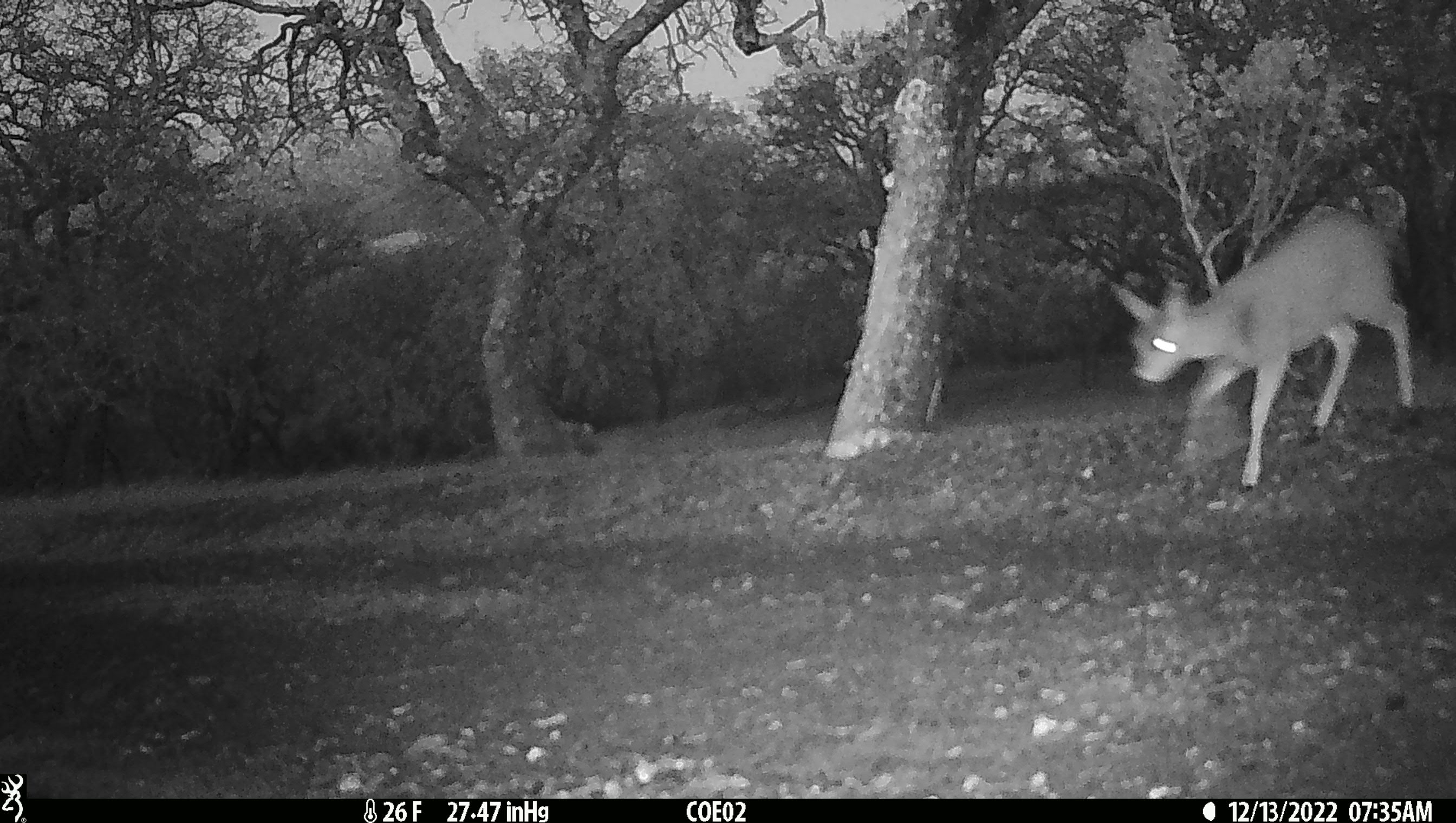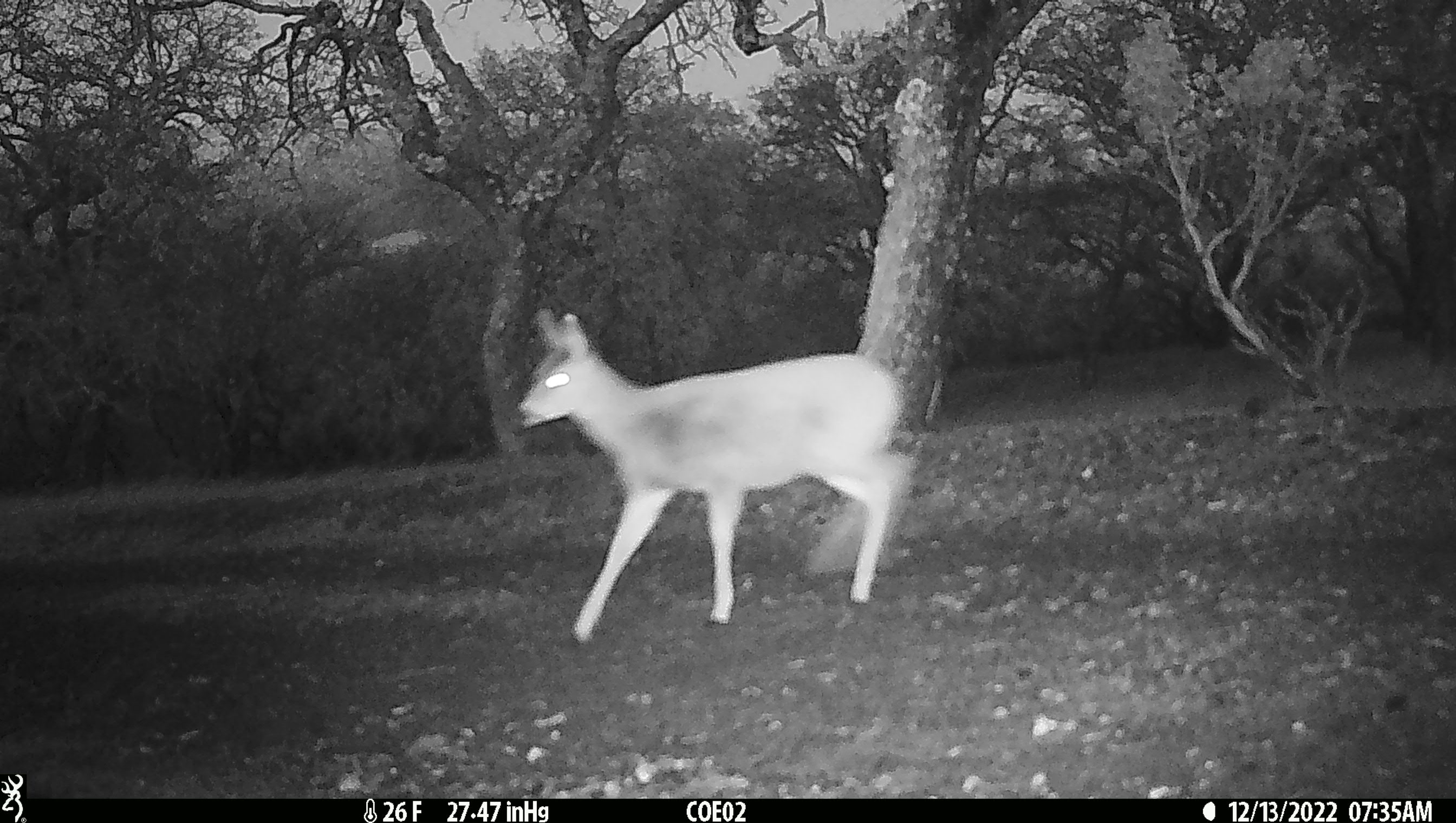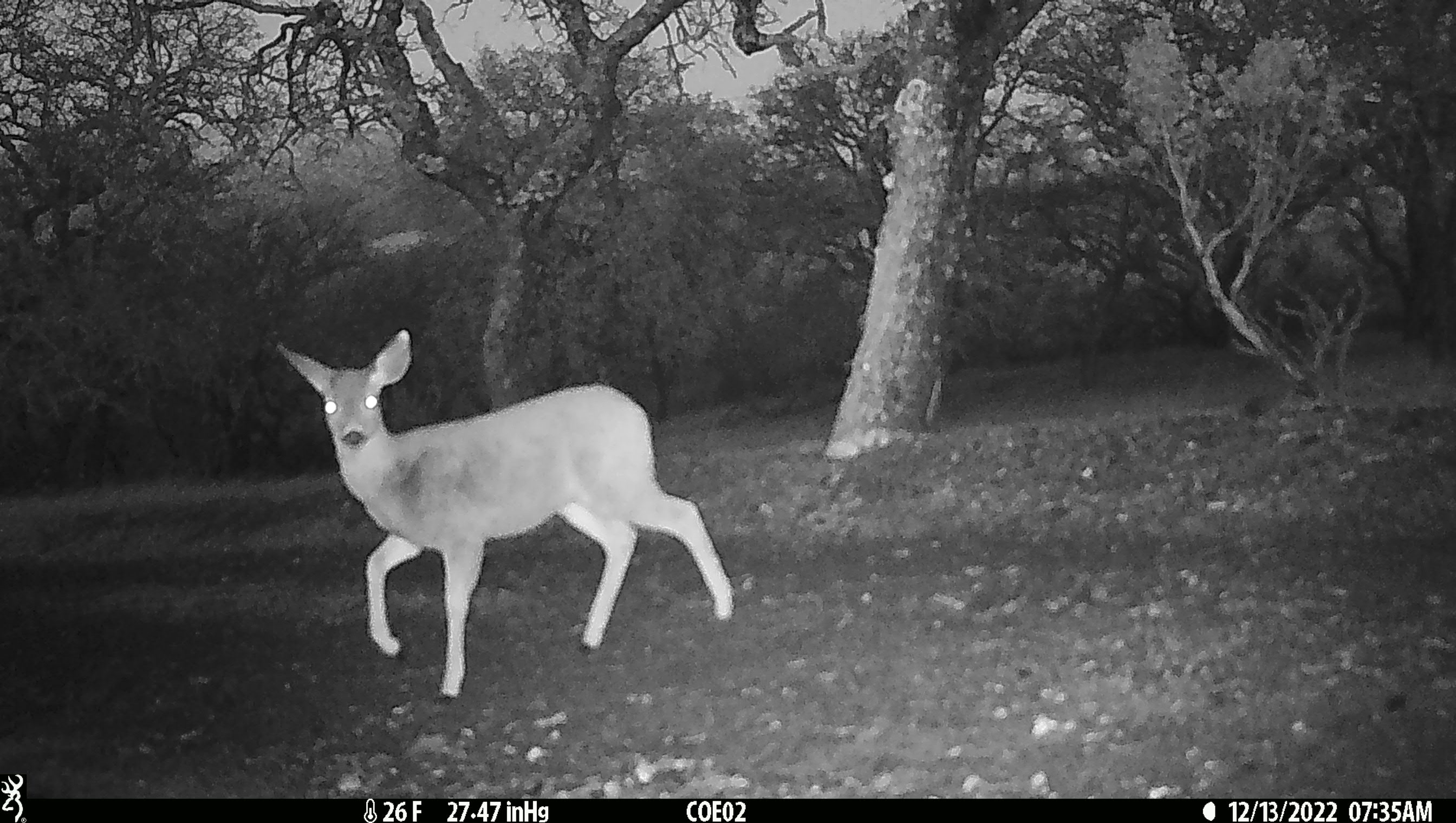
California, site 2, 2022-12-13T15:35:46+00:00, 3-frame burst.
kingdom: Animalia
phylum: Chordata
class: Mammalia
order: Artiodactyla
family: Cervidae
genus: Odocoileus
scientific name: Odocoileus hemionus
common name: mule deer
Mule deer (Odocoileus hemionus).